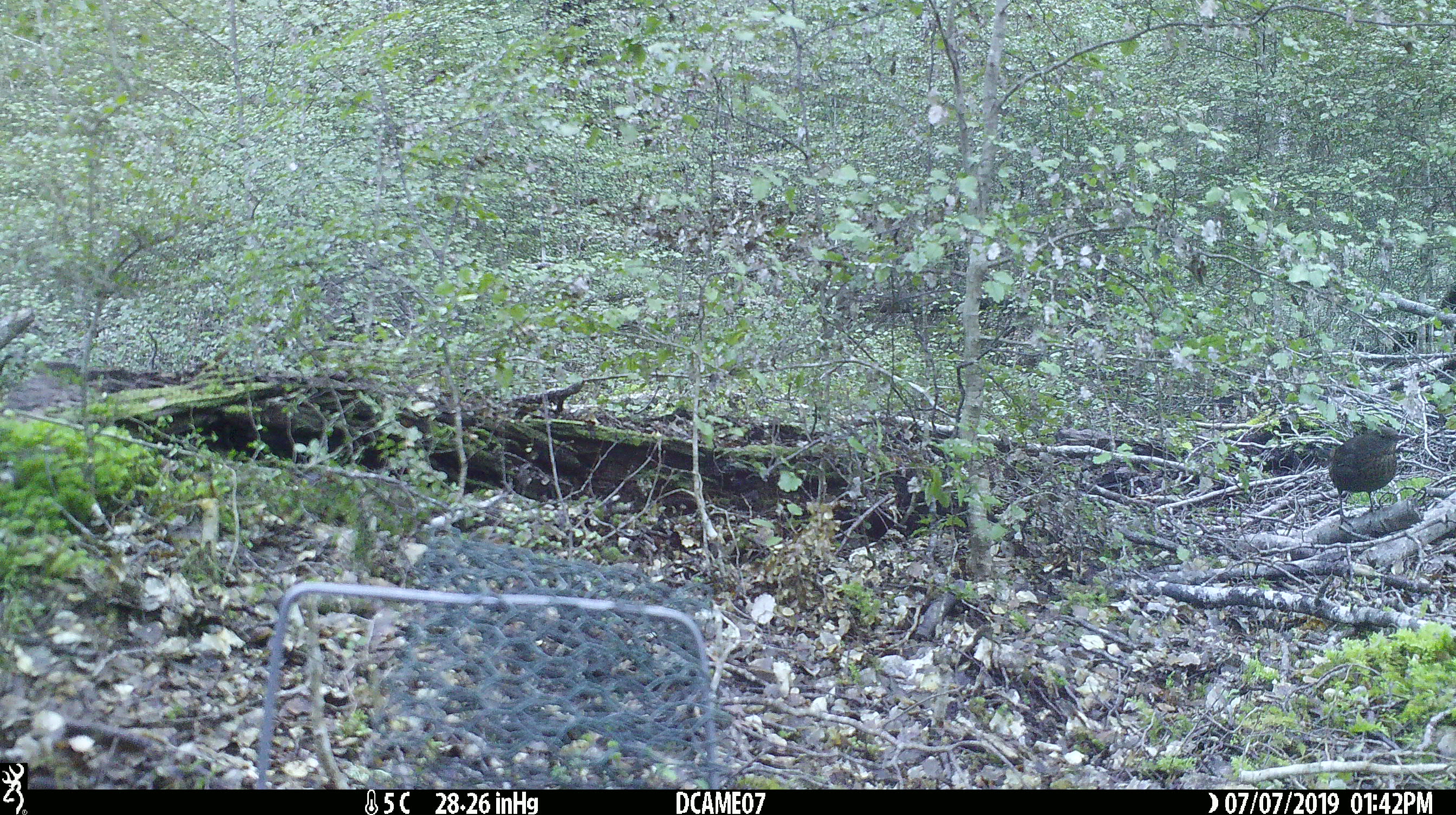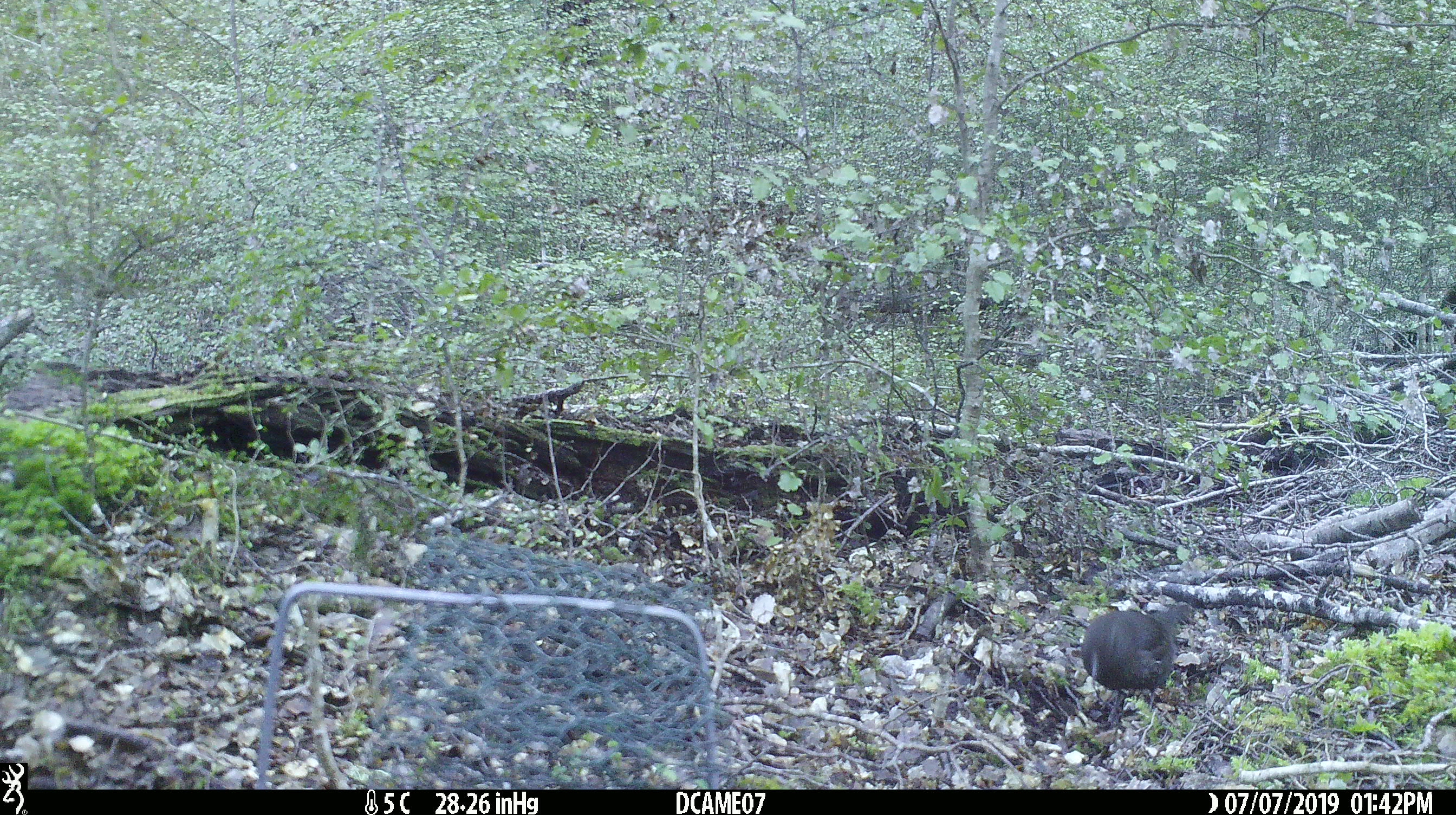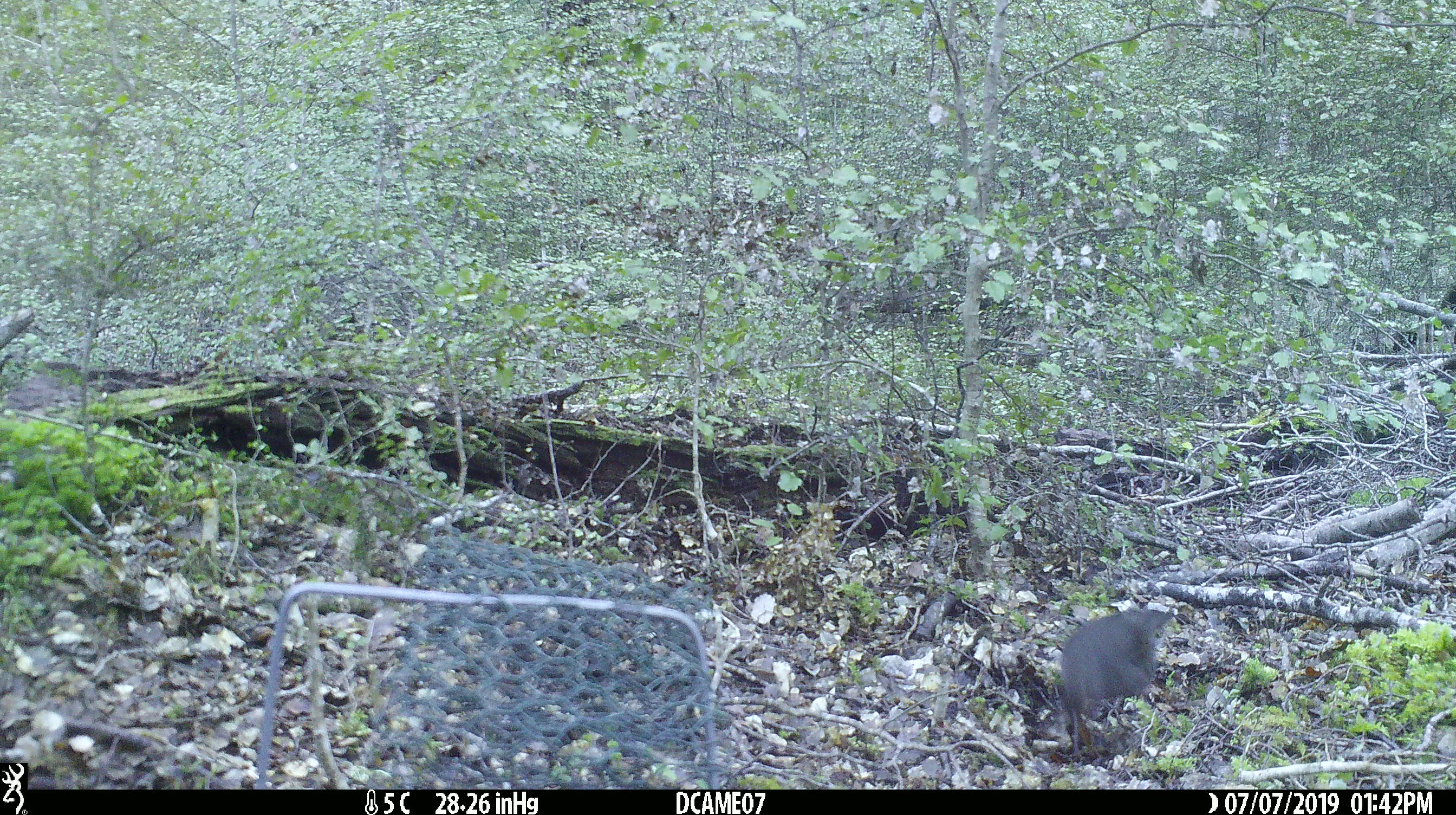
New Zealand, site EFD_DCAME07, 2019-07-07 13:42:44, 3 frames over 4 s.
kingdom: Animalia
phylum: Chordata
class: Aves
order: Passeriformes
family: Turdidae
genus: Turdus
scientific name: Turdus merula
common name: eurasian blackbird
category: blackbird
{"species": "blackbird (eurasian blackbird) (Turdus merula)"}